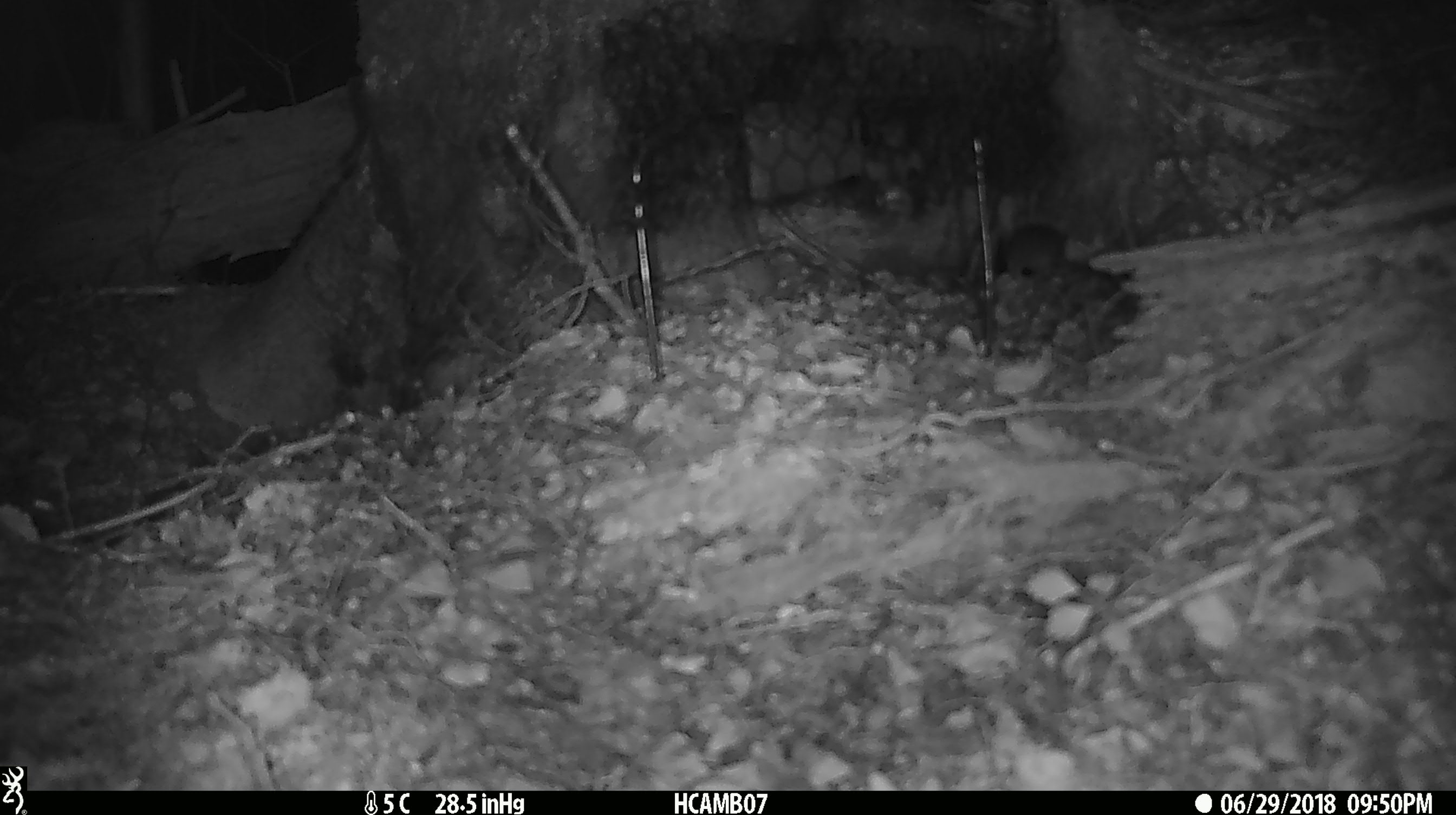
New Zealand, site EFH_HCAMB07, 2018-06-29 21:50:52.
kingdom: Animalia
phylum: Chordata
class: Mammalia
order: Rodentia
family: Muridae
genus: Mus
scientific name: Mus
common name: mouse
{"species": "mouse (Mus)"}